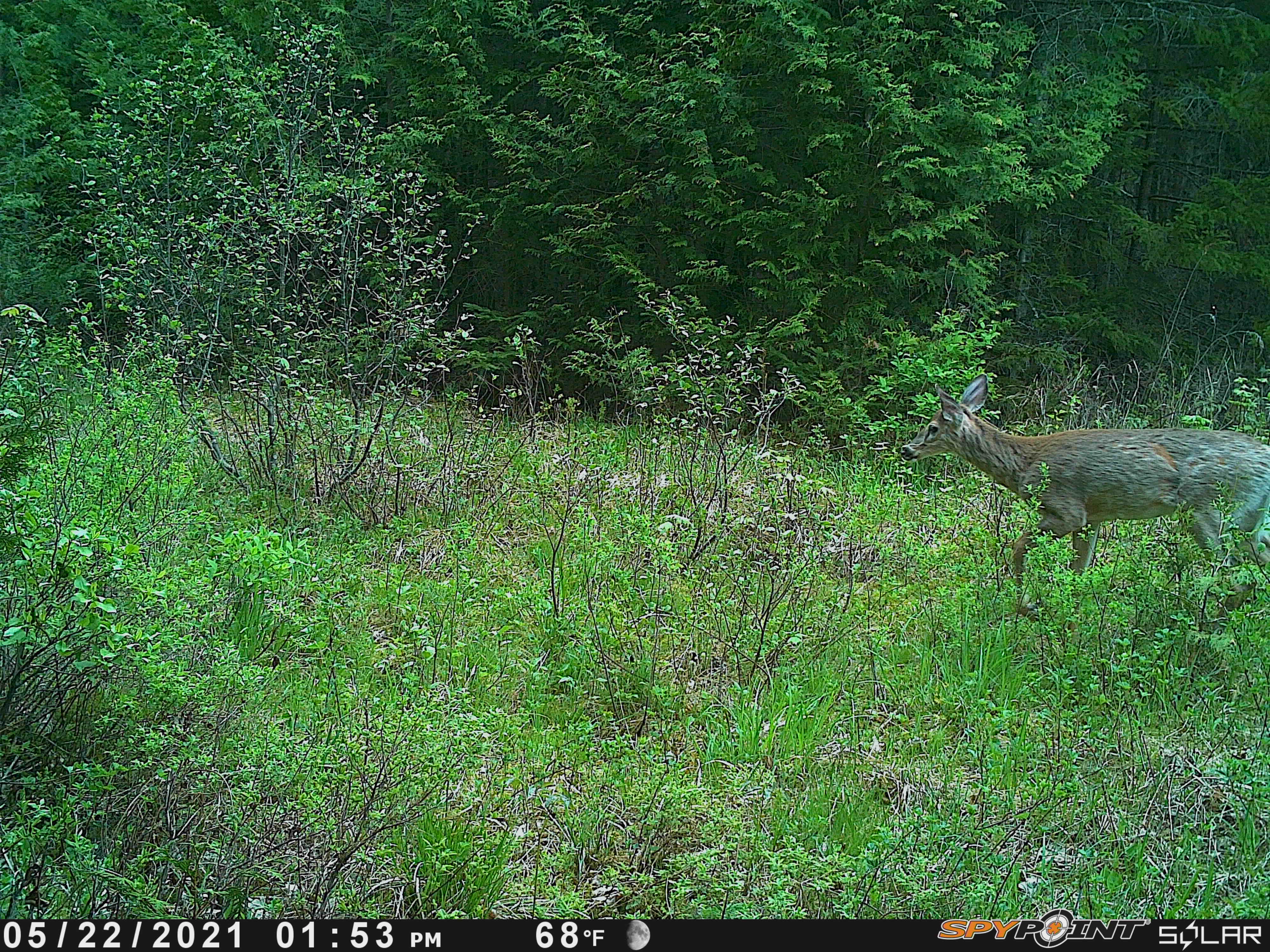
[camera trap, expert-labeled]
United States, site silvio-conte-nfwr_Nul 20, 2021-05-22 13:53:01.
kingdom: Animalia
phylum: Chordata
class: Mammalia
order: Artiodactyla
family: Cervidae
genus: Odocoileus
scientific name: Odocoileus virginianus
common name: white-tailed deer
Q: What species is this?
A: White-tailed deer (Odocoileus virginianus).